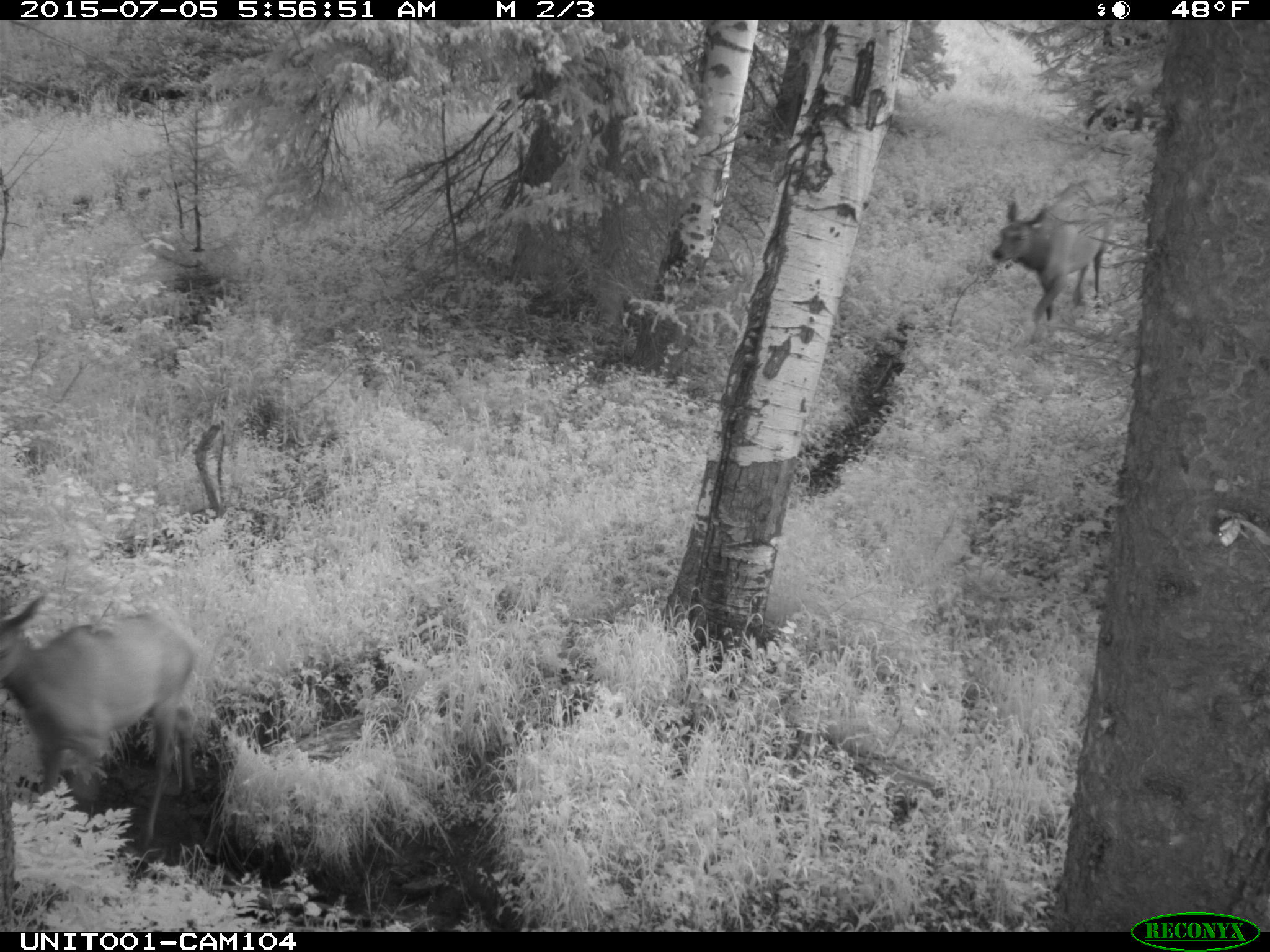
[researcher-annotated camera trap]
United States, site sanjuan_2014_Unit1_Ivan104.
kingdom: Animalia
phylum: Chordata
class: Mammalia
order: Artiodactyla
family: Cervidae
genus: Cervus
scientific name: Cervus elaphus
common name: red deer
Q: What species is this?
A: Cervus elaphus (red deer).